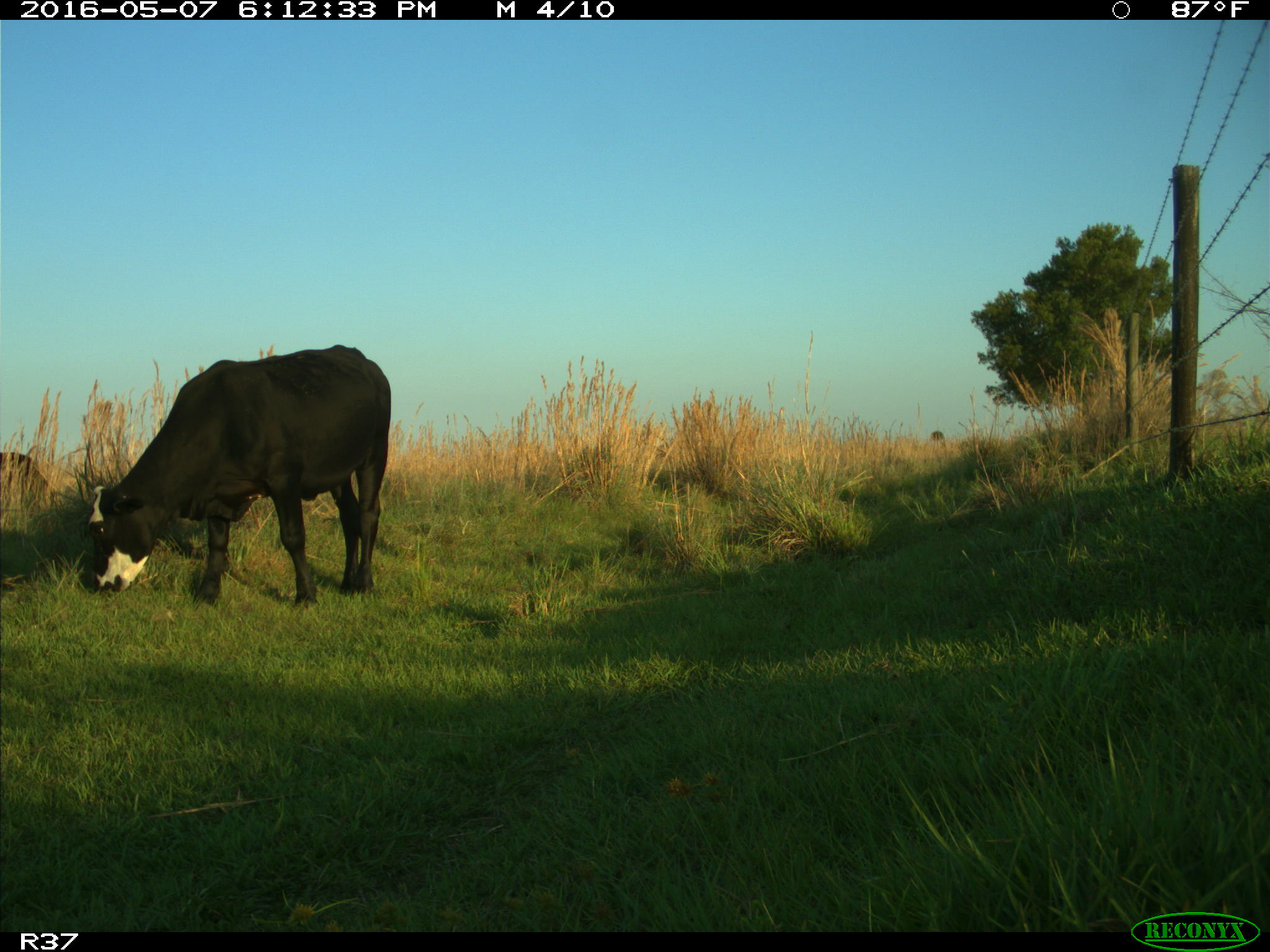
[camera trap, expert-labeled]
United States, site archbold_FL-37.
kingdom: Animalia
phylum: Chordata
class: Mammalia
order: Artiodactyla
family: Bovidae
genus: Bos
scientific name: Bos taurus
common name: domestic cow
Bos taurus (domestic cow).